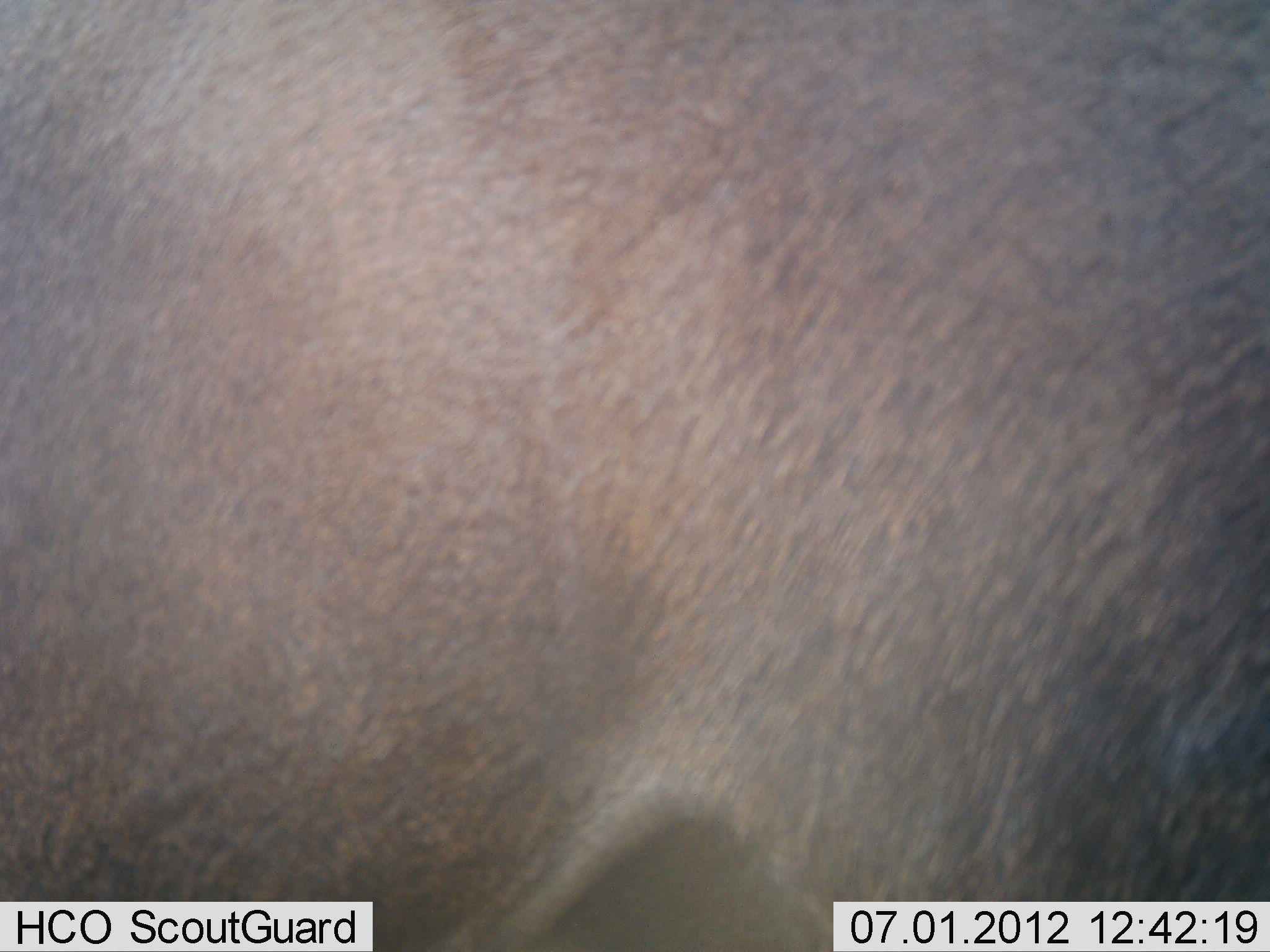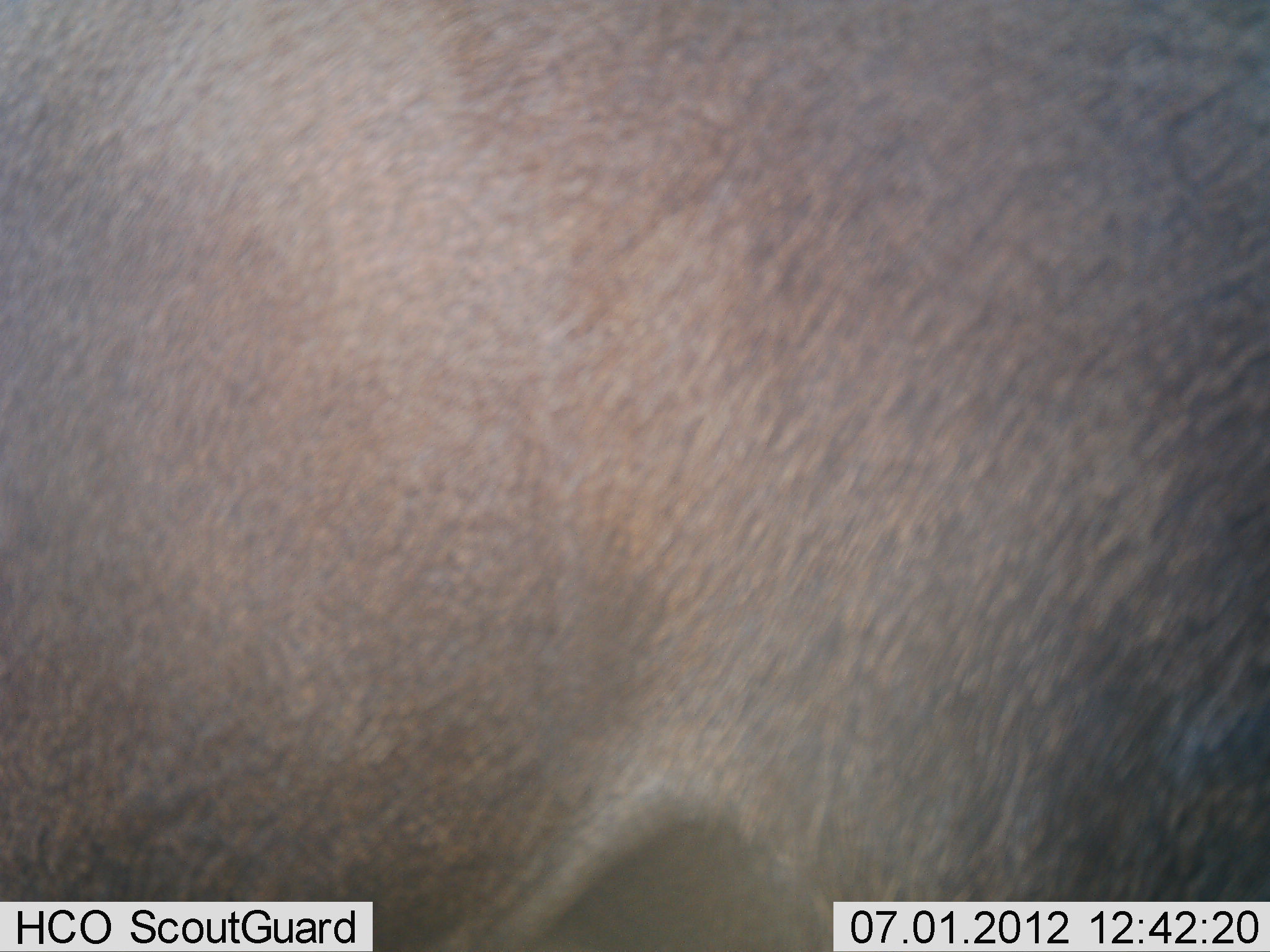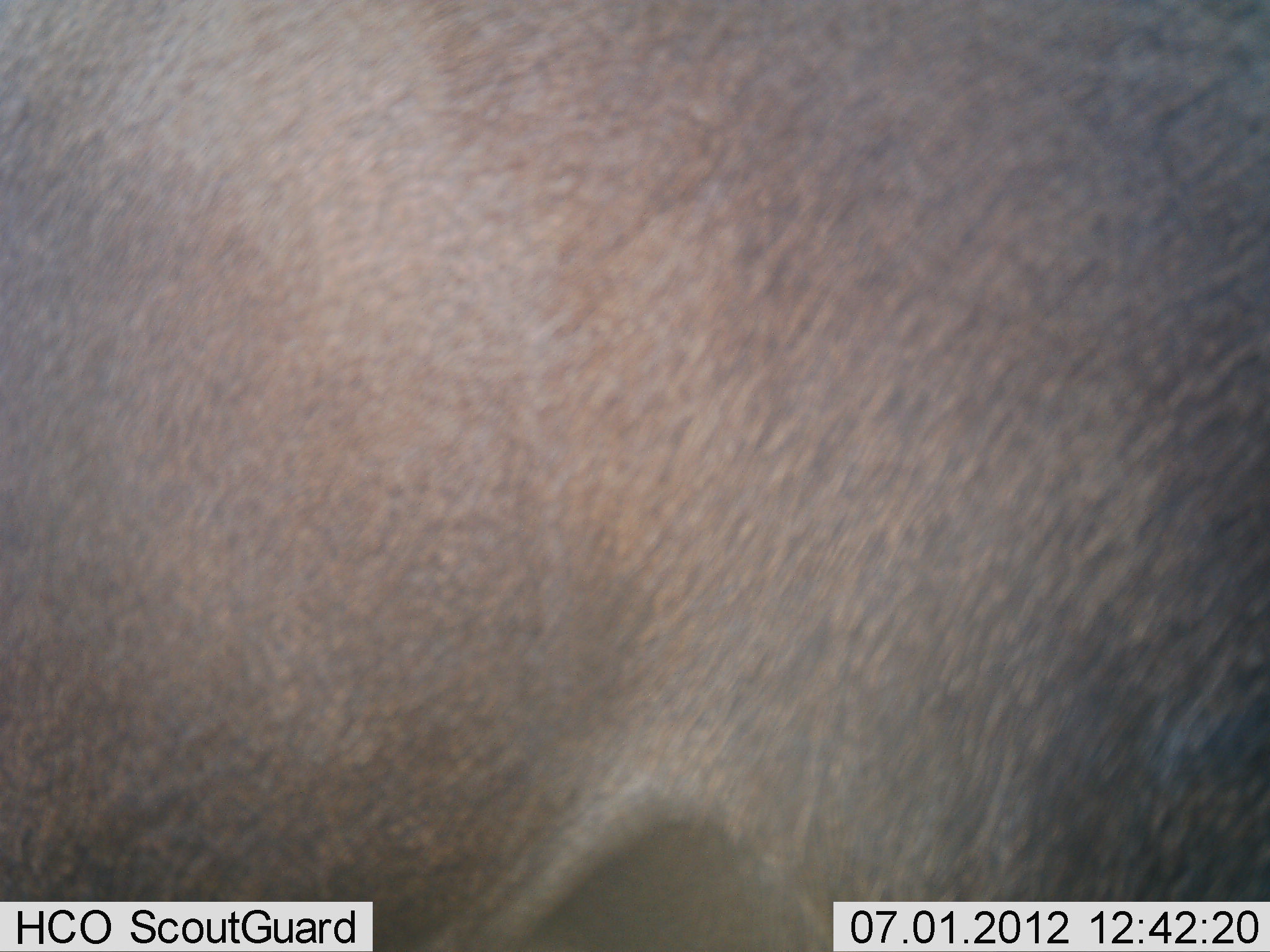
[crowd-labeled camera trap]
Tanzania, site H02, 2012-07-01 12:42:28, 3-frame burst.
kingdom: Animalia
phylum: Chordata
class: Mammalia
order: Artiodactyla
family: Bovidae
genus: Connochaetes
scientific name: Connochaetes taurinus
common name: blue wildebeest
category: wildebeest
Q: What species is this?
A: Wildebeest (blue wildebeest) (Connochaetes taurinus).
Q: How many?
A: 1.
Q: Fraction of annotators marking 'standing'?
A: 100%.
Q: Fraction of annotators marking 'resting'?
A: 0%.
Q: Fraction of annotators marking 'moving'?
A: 0%.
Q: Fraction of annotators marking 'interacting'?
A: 0%.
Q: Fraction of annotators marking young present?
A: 0%.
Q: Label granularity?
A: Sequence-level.